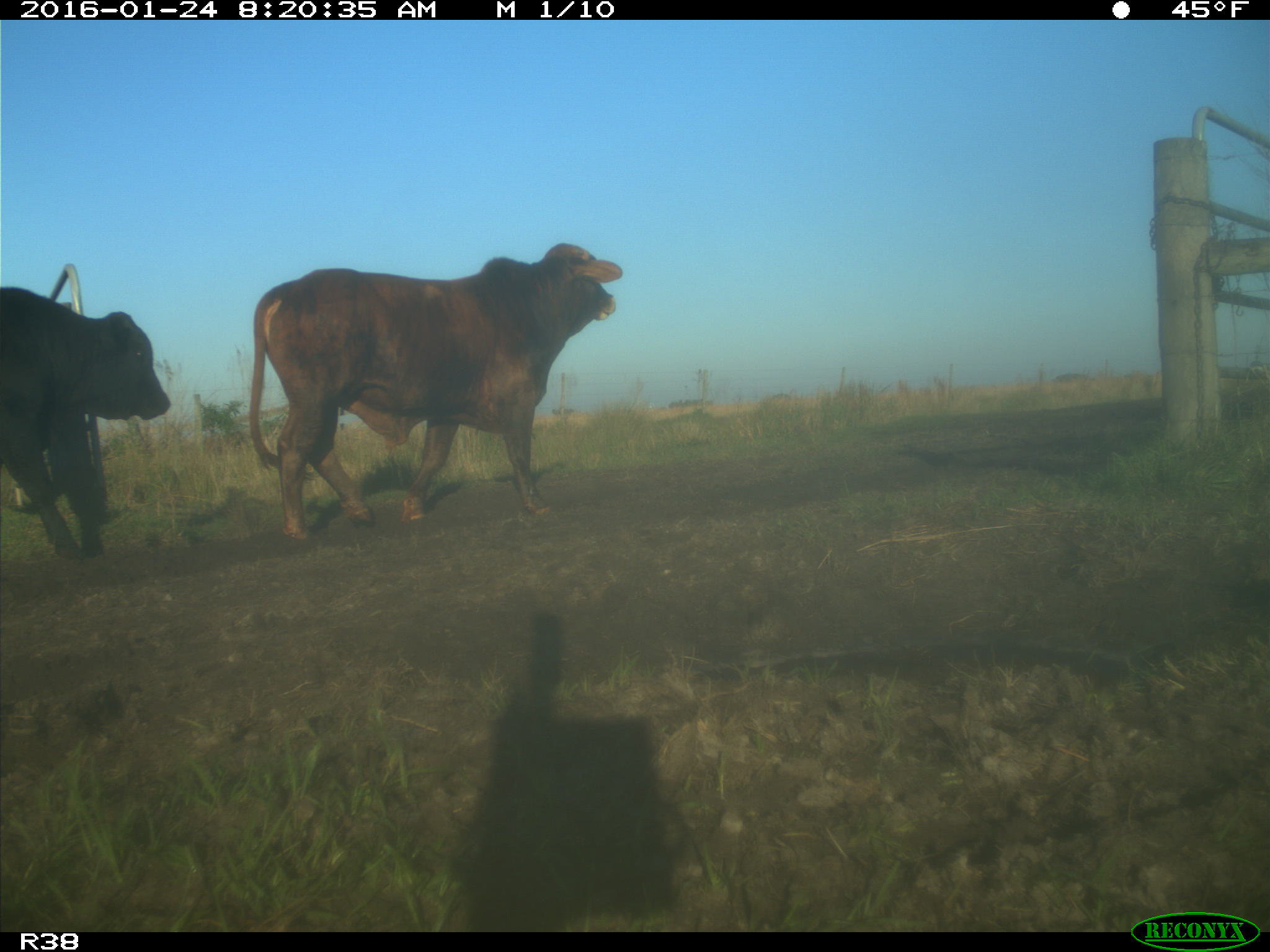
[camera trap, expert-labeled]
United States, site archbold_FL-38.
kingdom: Animalia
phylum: Chordata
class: Mammalia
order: Artiodactyla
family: Bovidae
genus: Bos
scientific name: Bos taurus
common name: domestic cow